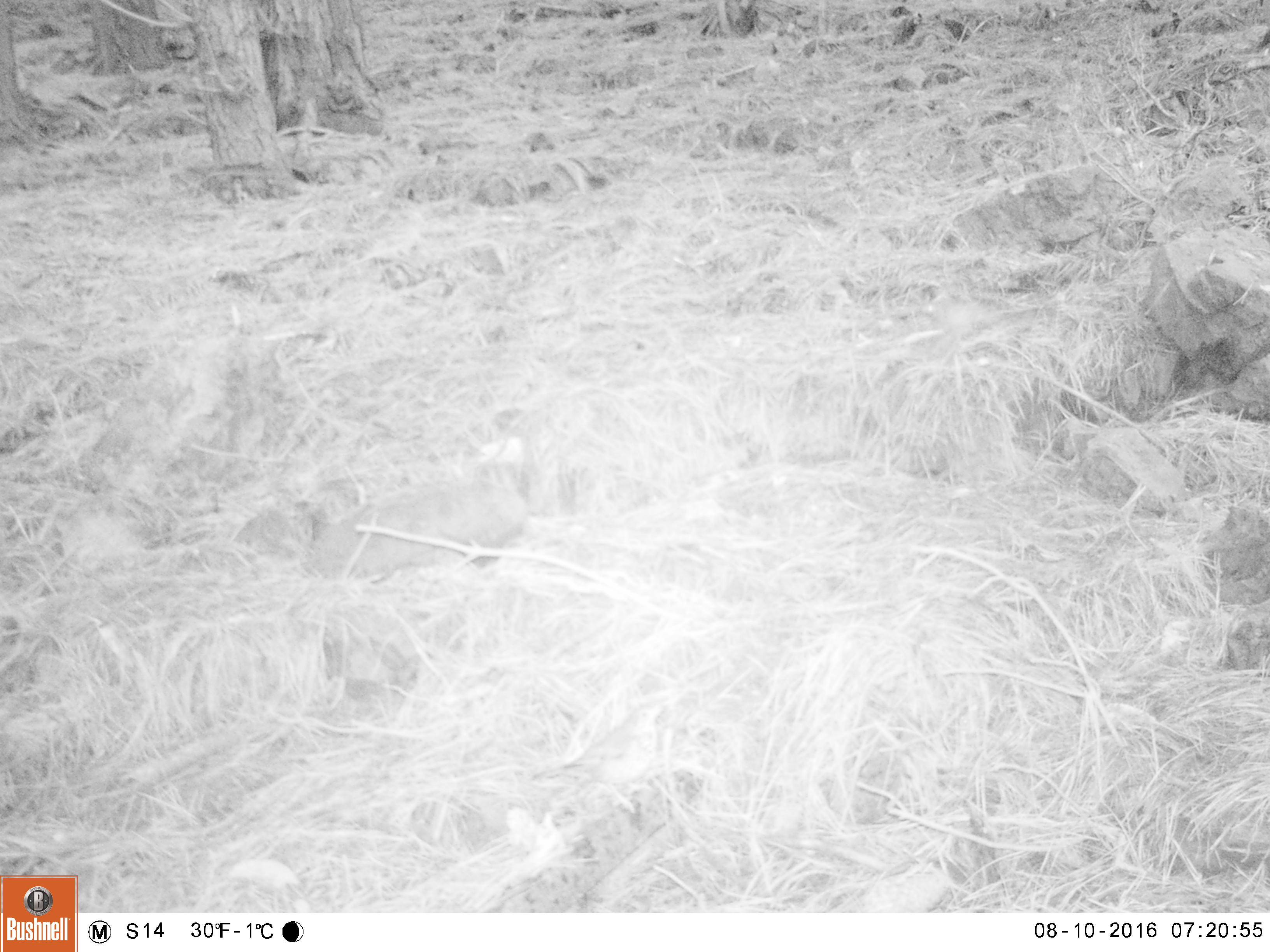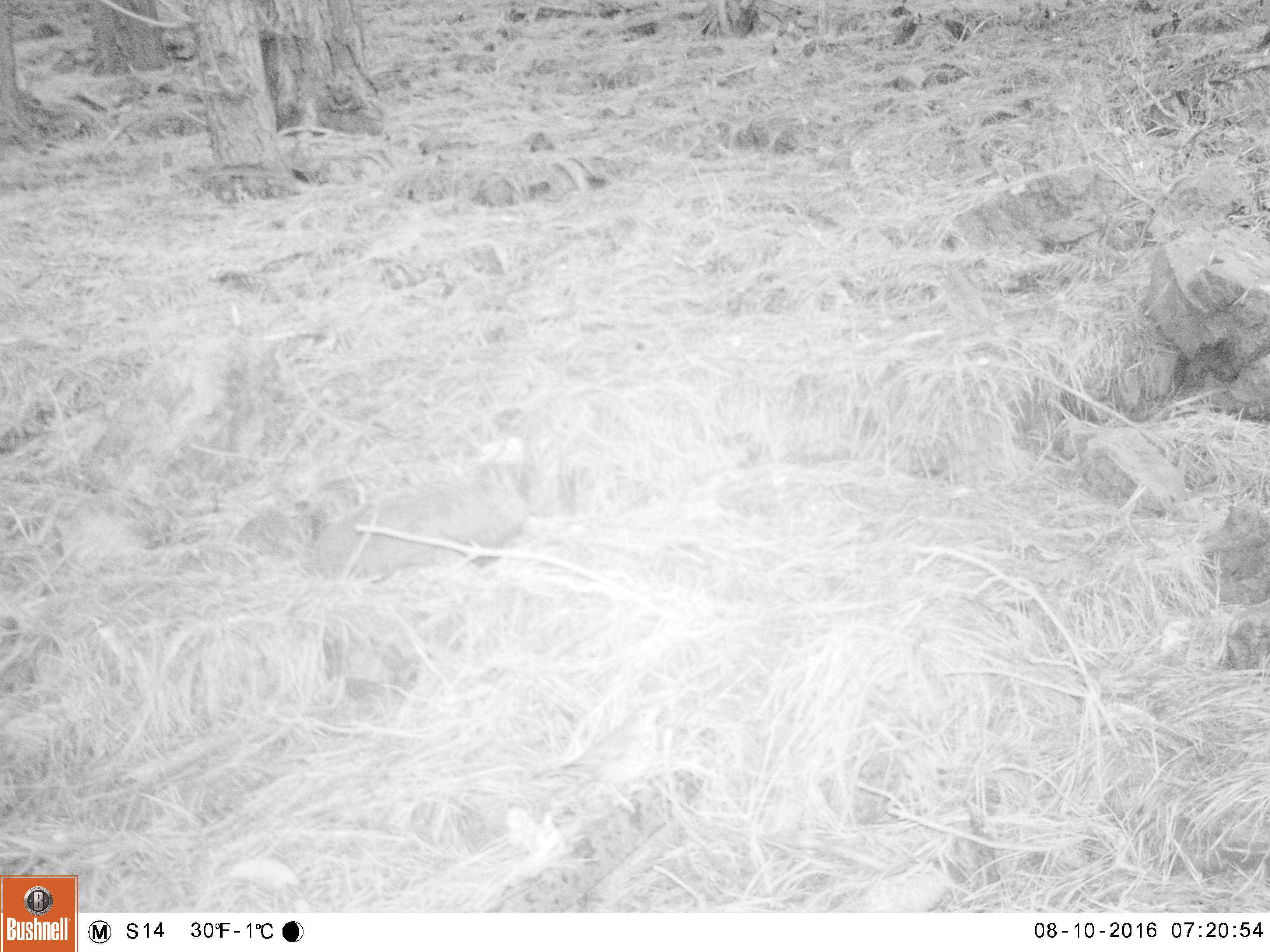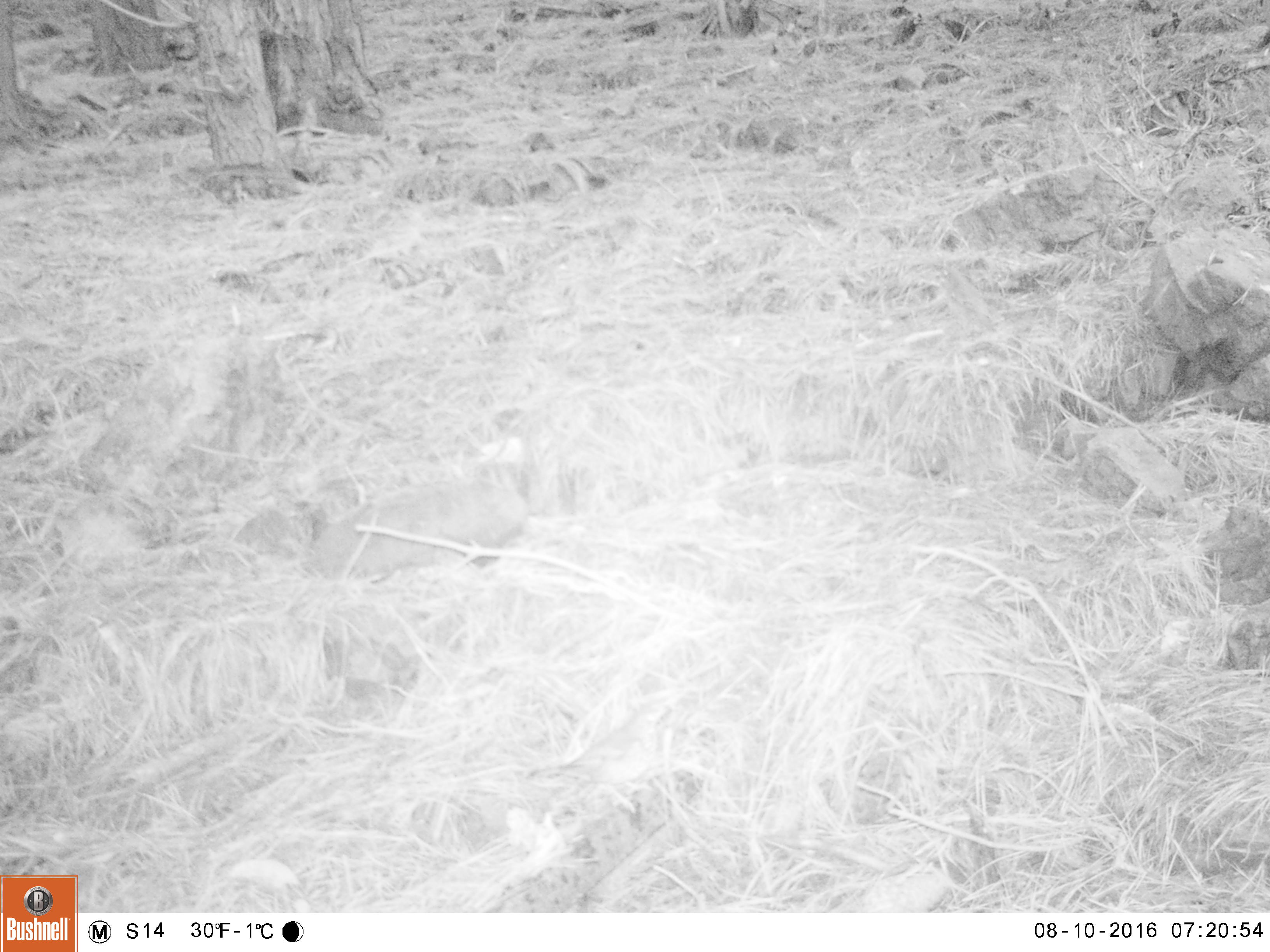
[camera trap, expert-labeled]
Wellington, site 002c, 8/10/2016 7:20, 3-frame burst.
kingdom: Animalia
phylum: Chordata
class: Aves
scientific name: Aves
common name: bird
Bird (Aves).